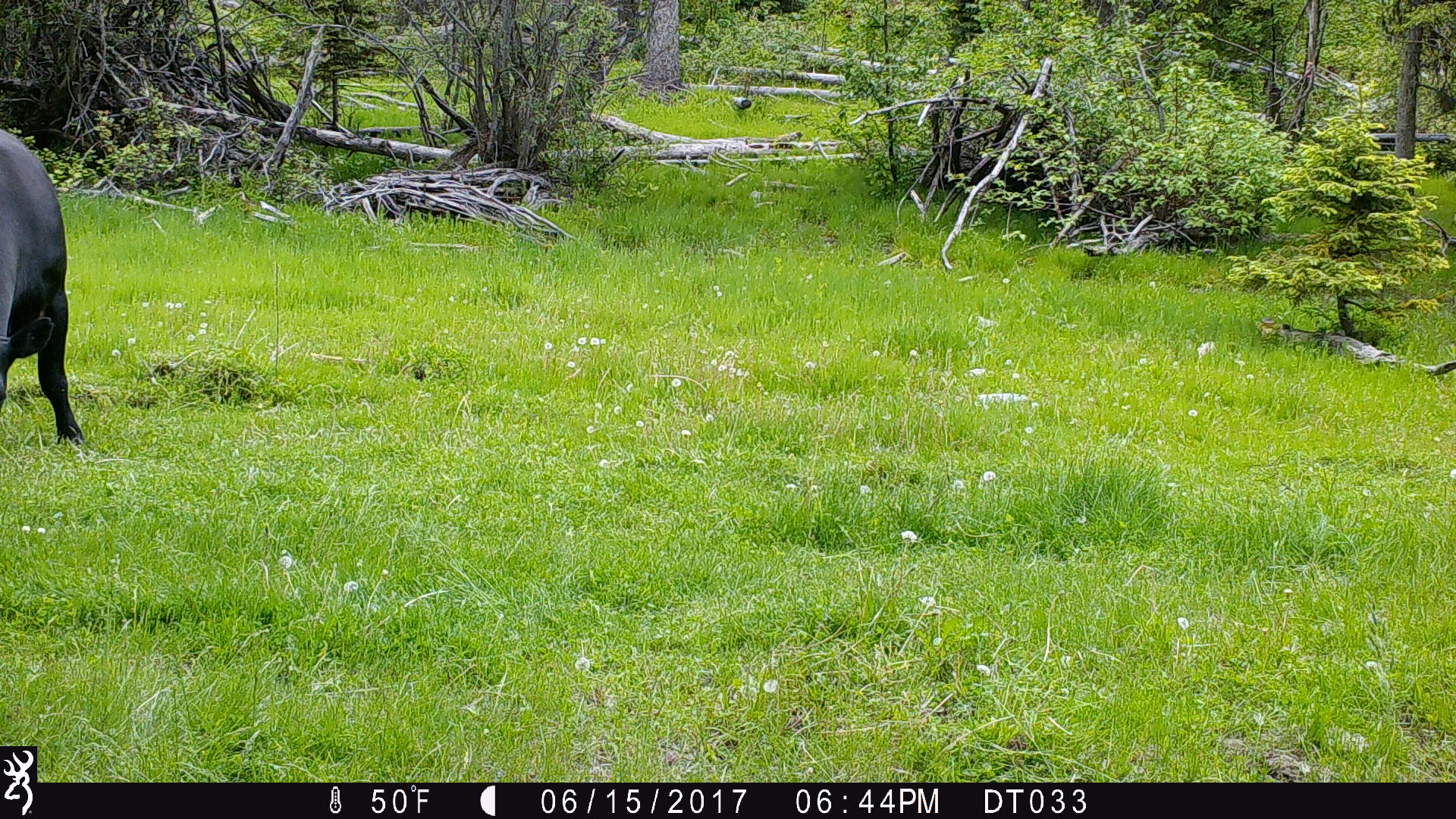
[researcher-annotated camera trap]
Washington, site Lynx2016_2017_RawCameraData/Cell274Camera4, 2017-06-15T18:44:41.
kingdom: Animalia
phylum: Chordata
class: Mammalia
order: Artiodactyla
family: Bovidae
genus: Bos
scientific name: Bos taurus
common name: domestic cattle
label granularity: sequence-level